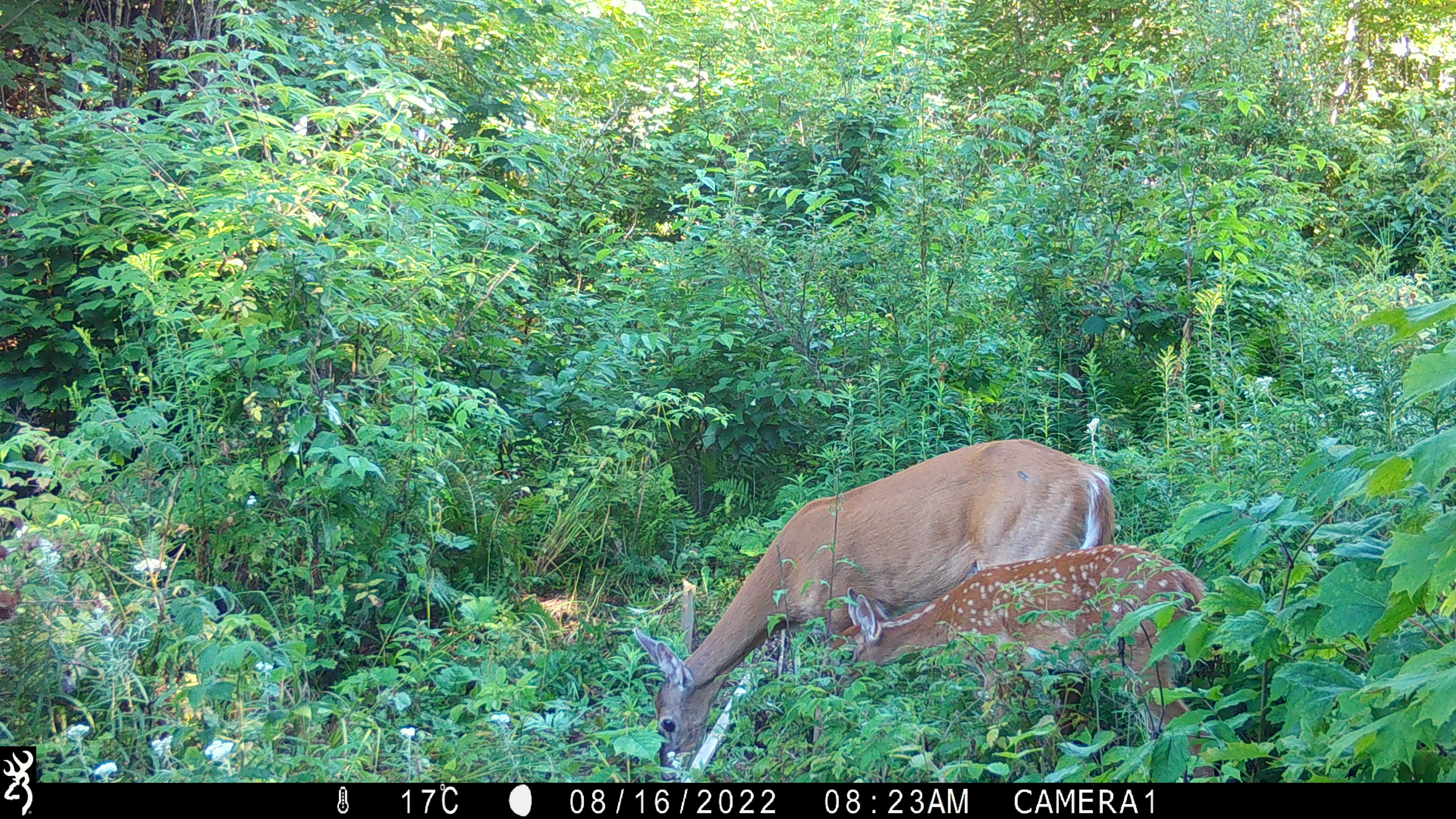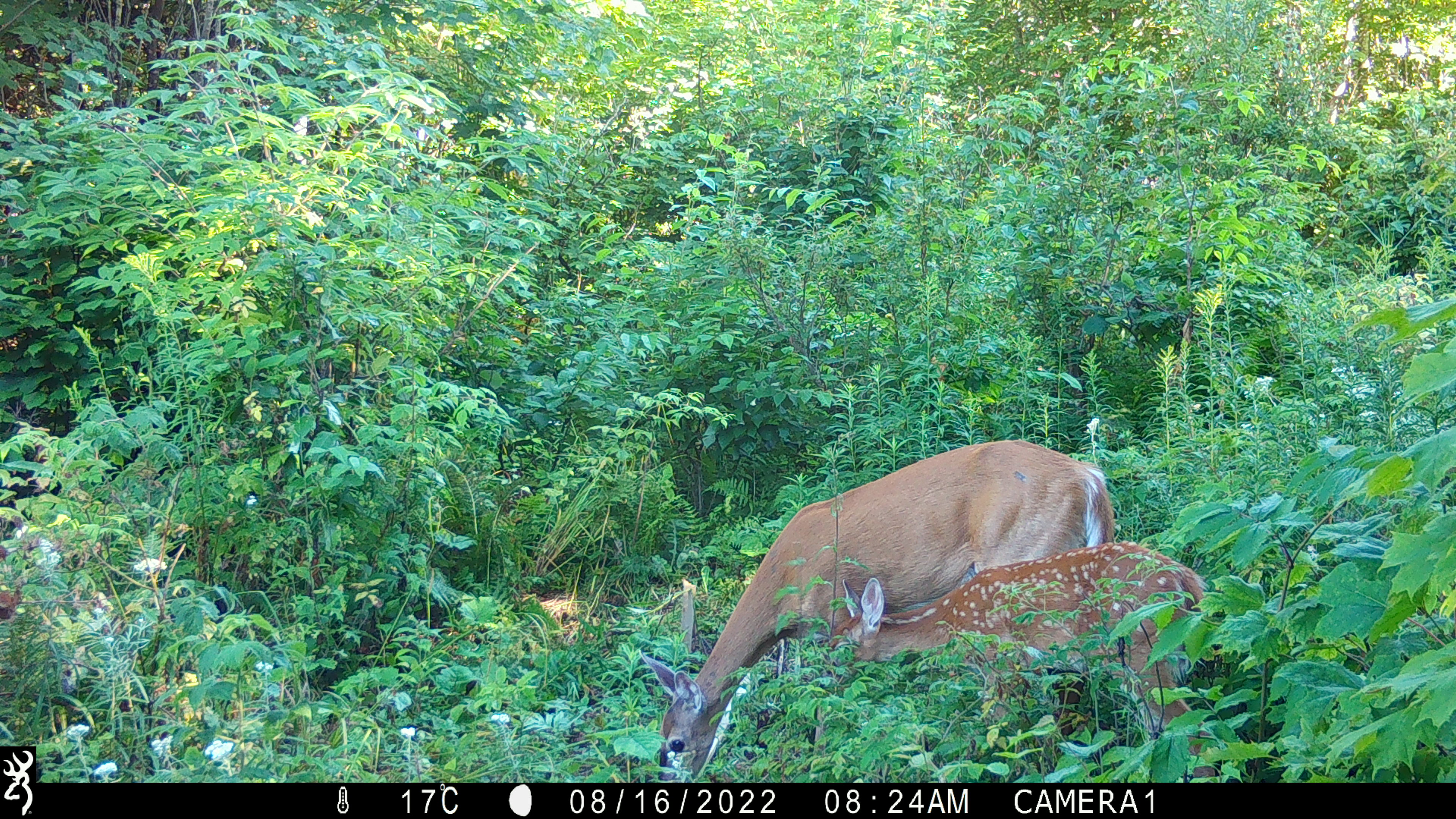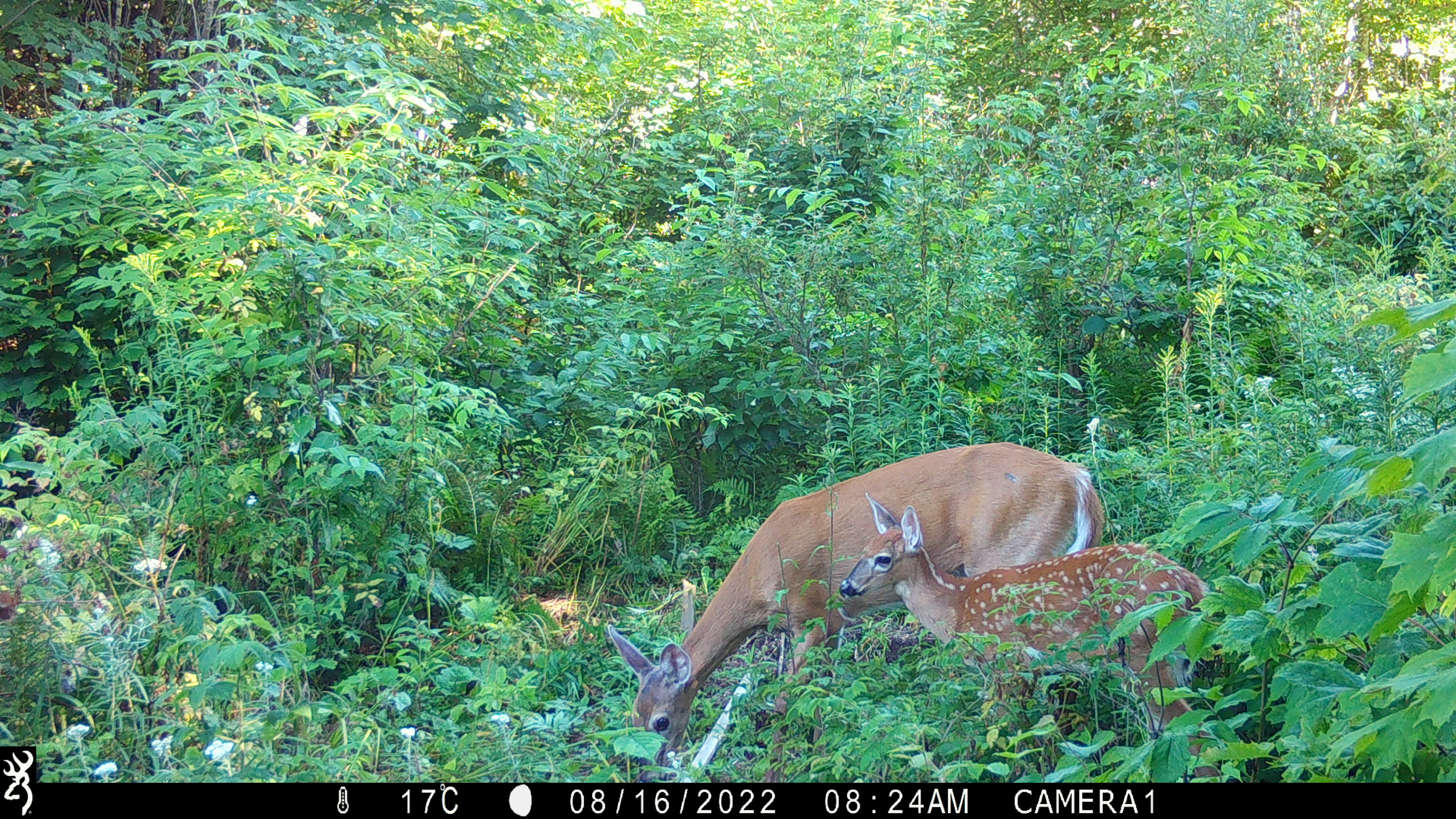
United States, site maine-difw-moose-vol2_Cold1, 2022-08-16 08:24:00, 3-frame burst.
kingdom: Animalia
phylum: Chordata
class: Mammalia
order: Artiodactyla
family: Cervidae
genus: Odocoileus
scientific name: Odocoileus virginianus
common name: white-tailed deer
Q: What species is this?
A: White-tailed deer (Odocoileus virginianus).